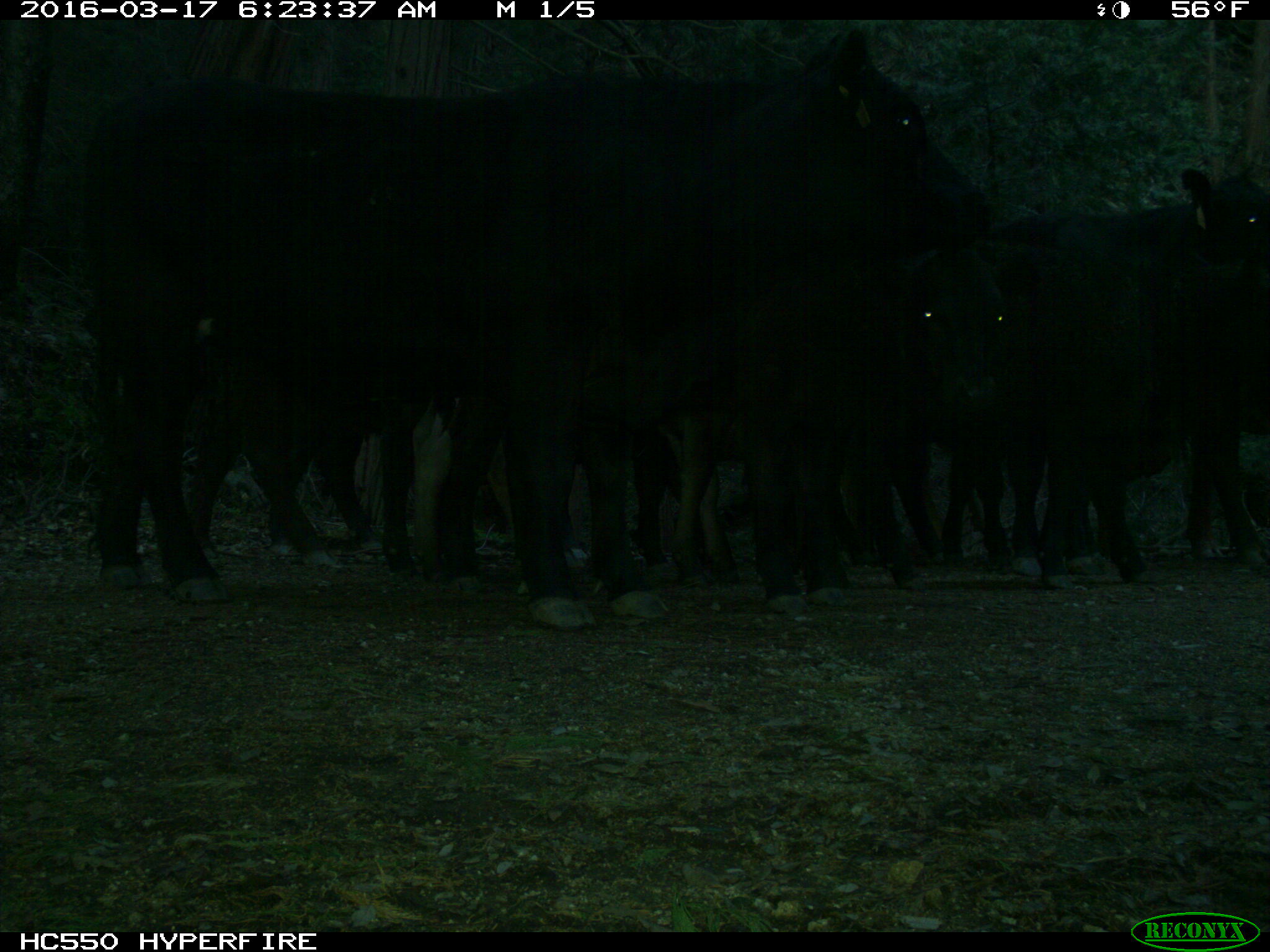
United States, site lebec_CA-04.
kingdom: Animalia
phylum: Chordata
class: Mammalia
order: Artiodactyla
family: Bovidae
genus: Bos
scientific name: Bos taurus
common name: domestic cow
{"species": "Bos taurus (domestic cow)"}